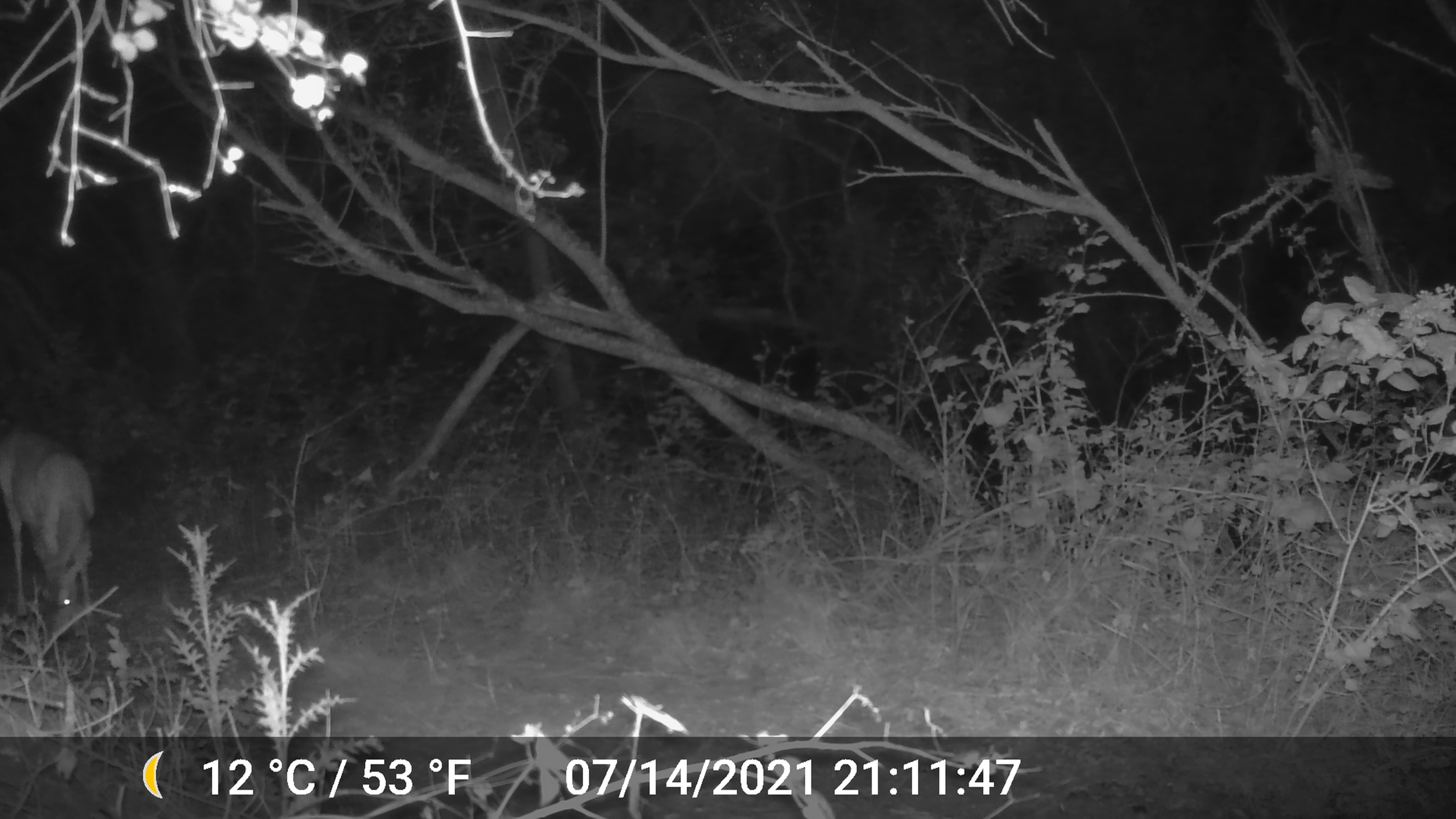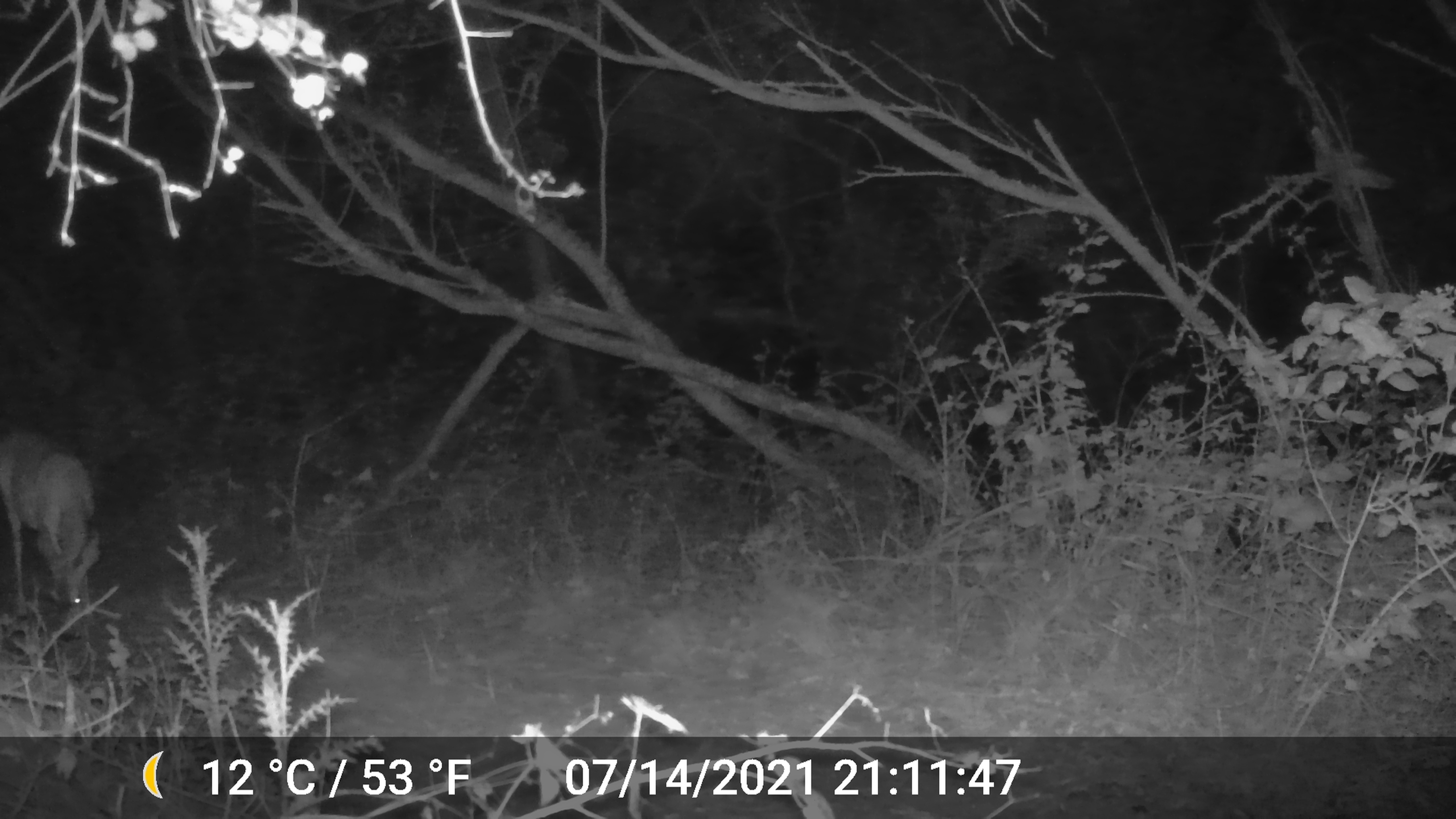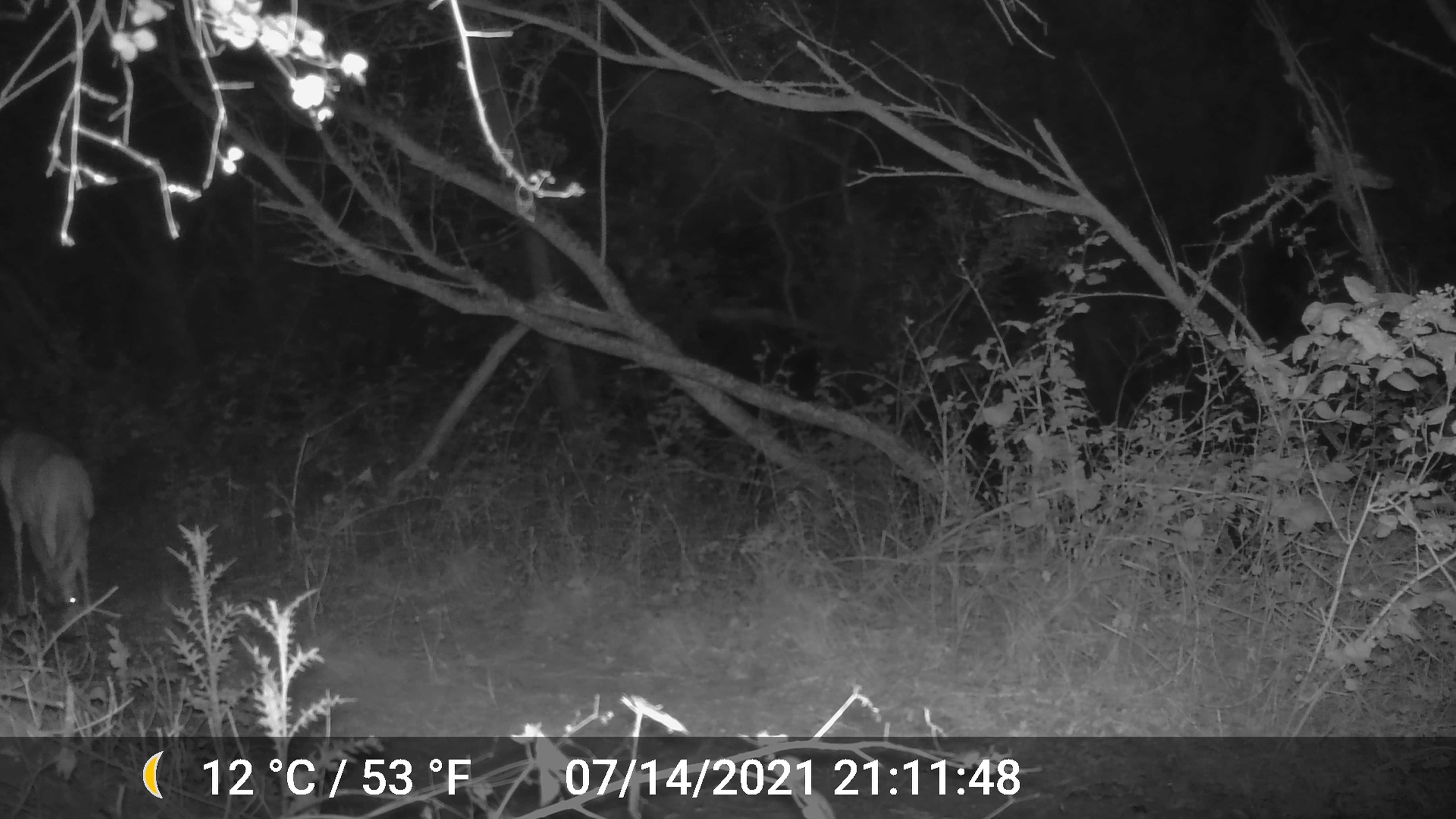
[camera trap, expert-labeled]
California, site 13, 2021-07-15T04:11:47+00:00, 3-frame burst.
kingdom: Animalia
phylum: Chordata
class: Mammalia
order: Artiodactyla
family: Cervidae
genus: Odocoileus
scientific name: Odocoileus hemionus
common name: mule deer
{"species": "mule deer (Odocoileus hemionus)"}